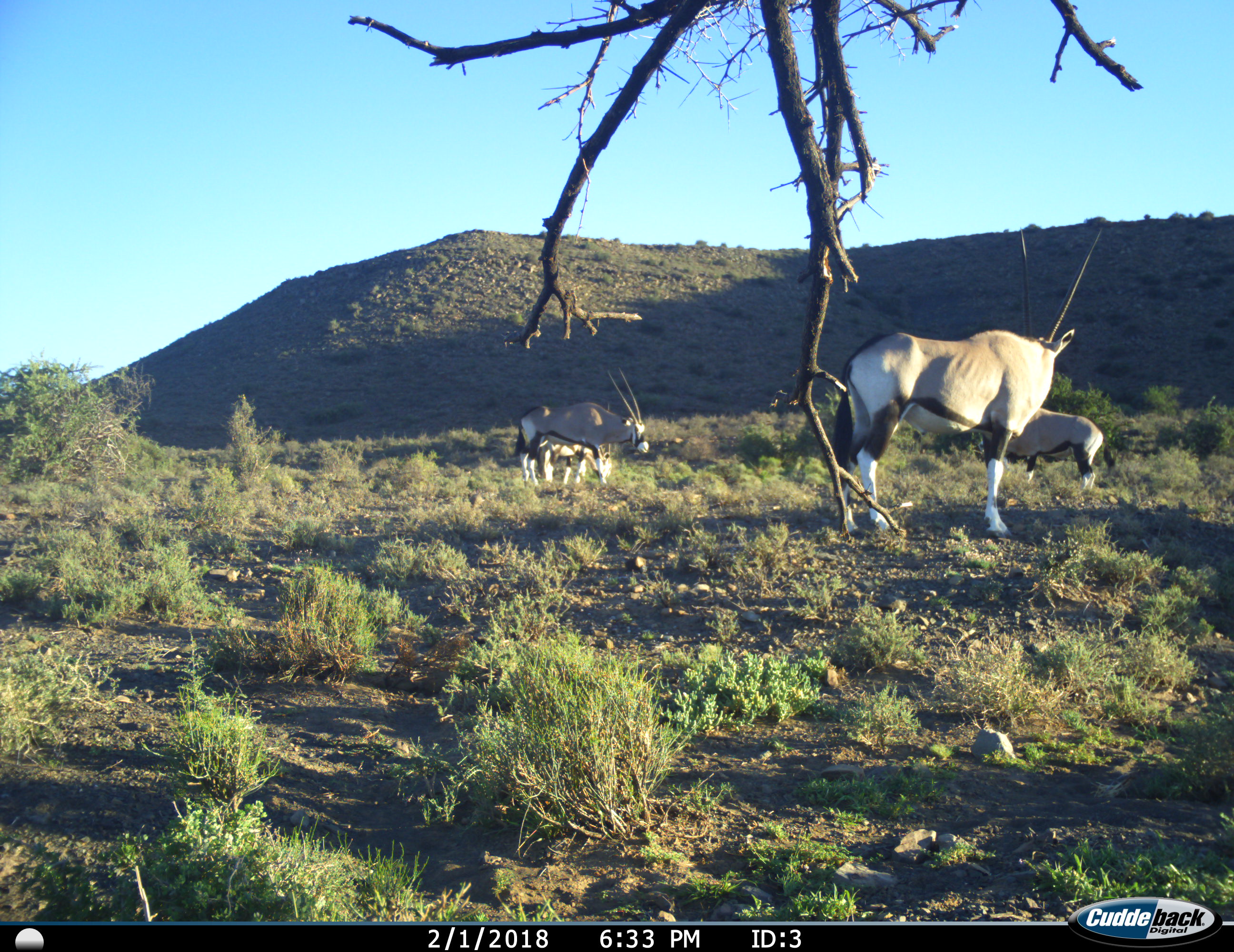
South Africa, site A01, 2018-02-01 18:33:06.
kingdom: Animalia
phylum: Chordata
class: Mammalia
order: Artiodactyla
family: Bovidae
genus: Oryx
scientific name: Oryx gazella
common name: gemsbok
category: gemsbokoryx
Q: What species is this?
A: Gemsbokoryx (gemsbok) (Oryx gazella).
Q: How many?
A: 4.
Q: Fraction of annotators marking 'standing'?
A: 100%.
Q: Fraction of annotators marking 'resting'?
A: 0%.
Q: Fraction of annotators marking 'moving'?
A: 11%.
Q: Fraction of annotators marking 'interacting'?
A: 0%.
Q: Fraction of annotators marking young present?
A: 56%.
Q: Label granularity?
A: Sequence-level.